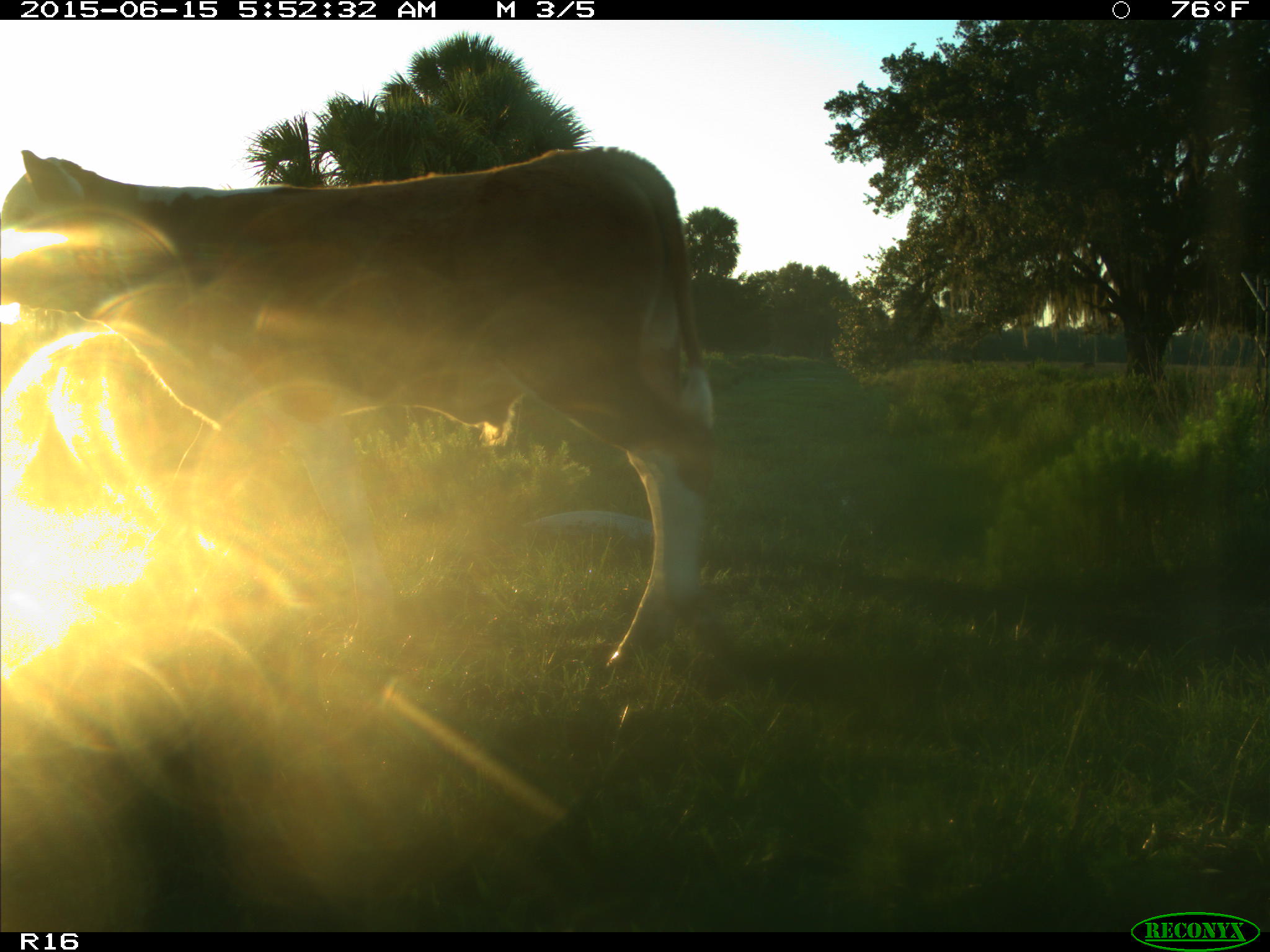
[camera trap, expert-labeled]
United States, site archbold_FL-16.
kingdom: Animalia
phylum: Chordata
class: Mammalia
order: Artiodactyla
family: Bovidae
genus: Bos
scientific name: Bos taurus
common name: domestic cow